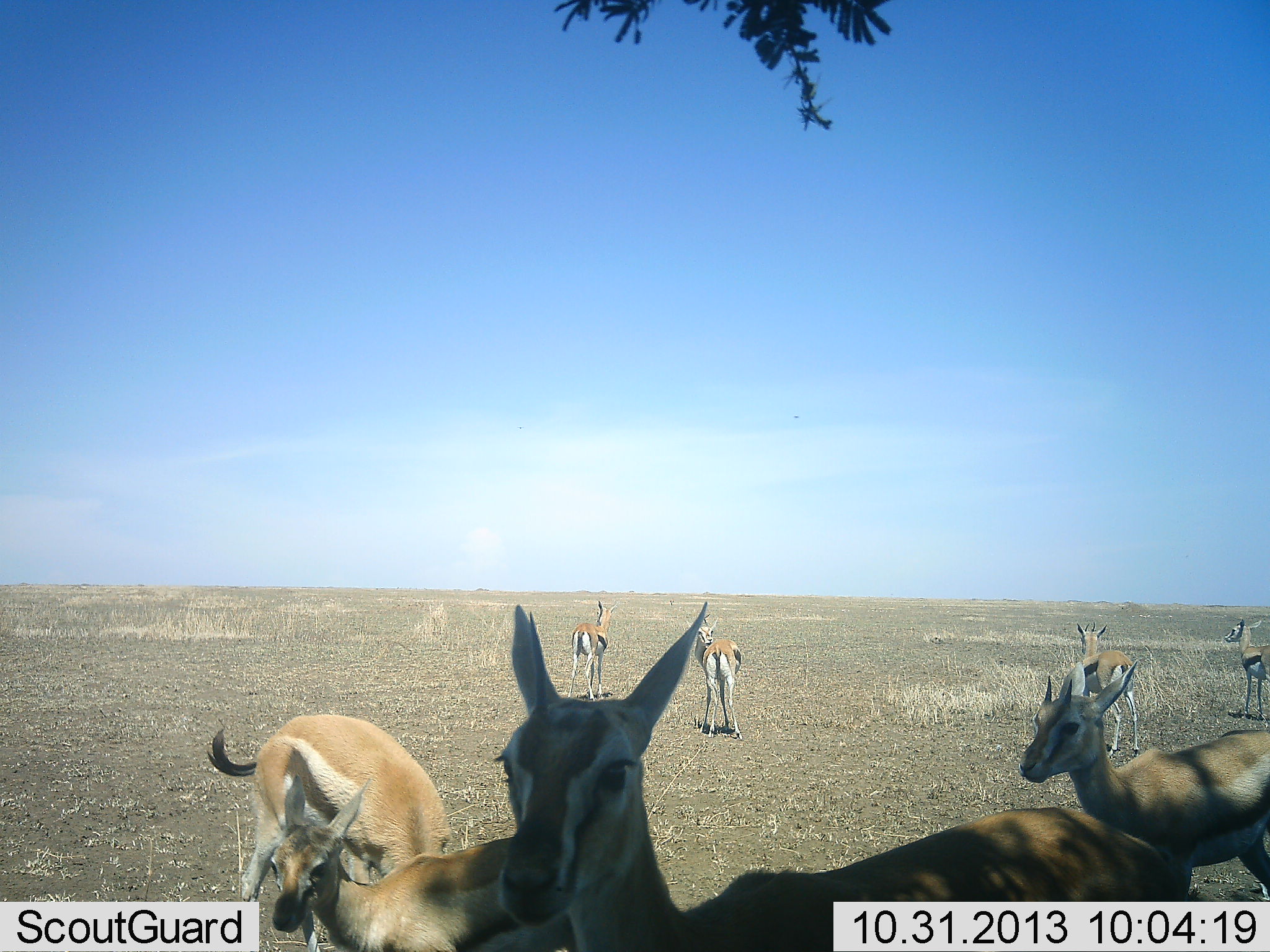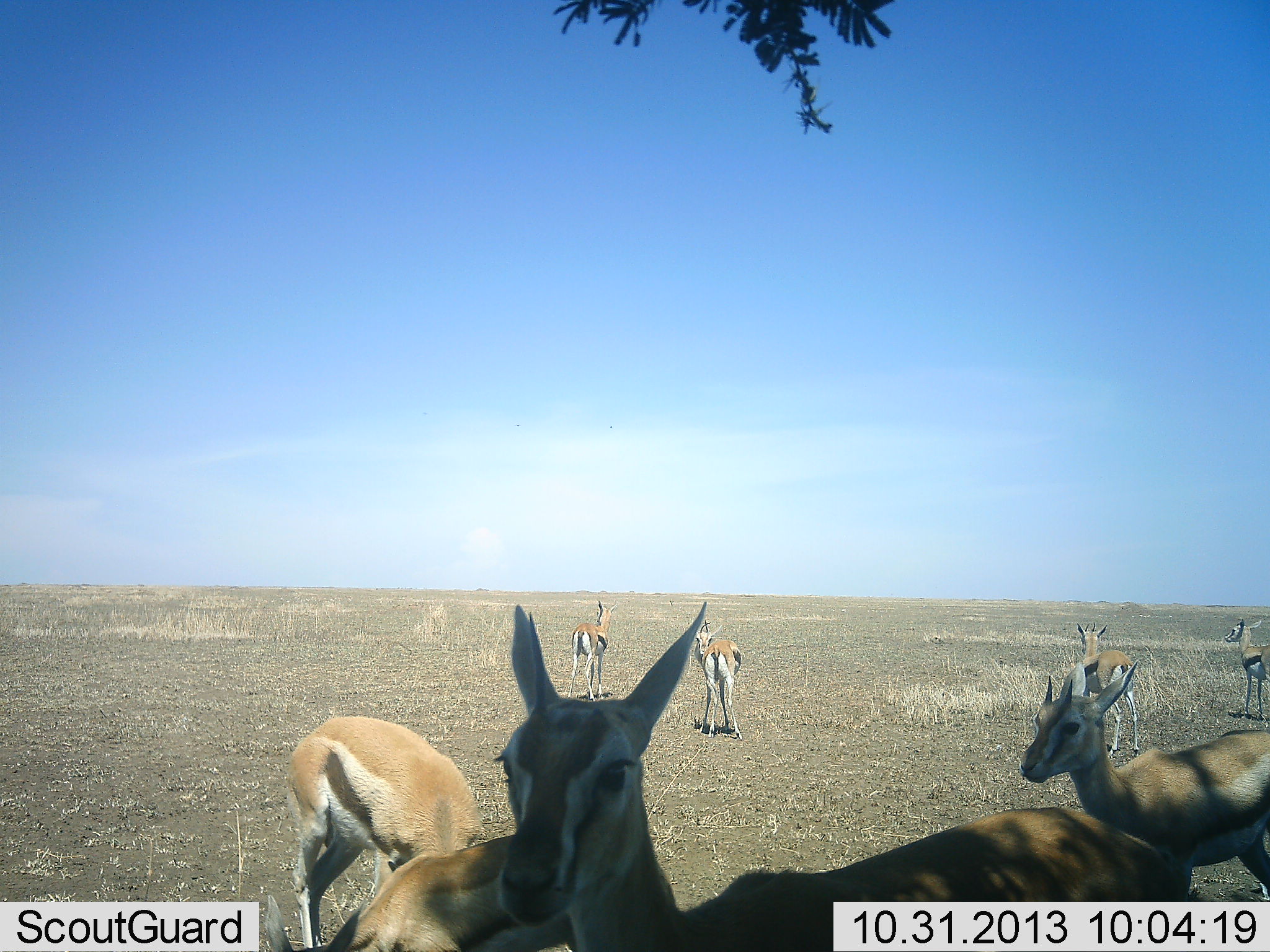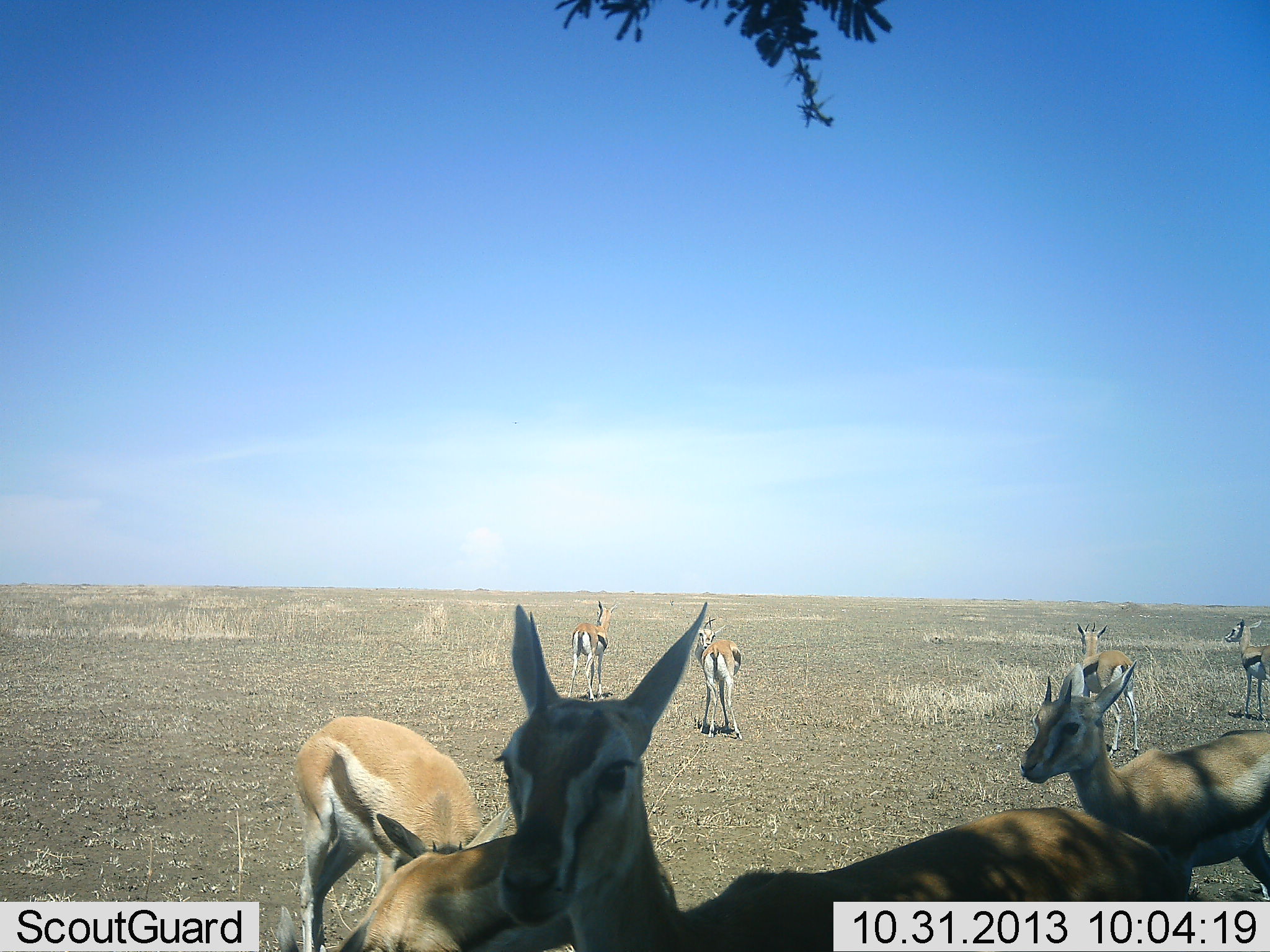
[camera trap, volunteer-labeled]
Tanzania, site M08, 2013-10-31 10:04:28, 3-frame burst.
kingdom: Animalia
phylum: Chordata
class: Mammalia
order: Artiodactyla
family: Bovidae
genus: Eudorcas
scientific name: Eudorcas thomsonii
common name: thomson's gazelle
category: gazellethomsons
Gazellethomsons (thomson's gazelle) (Eudorcas thomsonii), count 8. Behavior (volunteer vote fractions): standing 94%, resting 9%, moving 24%, interacting 3%. Young present (vote fraction): 3%. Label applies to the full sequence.